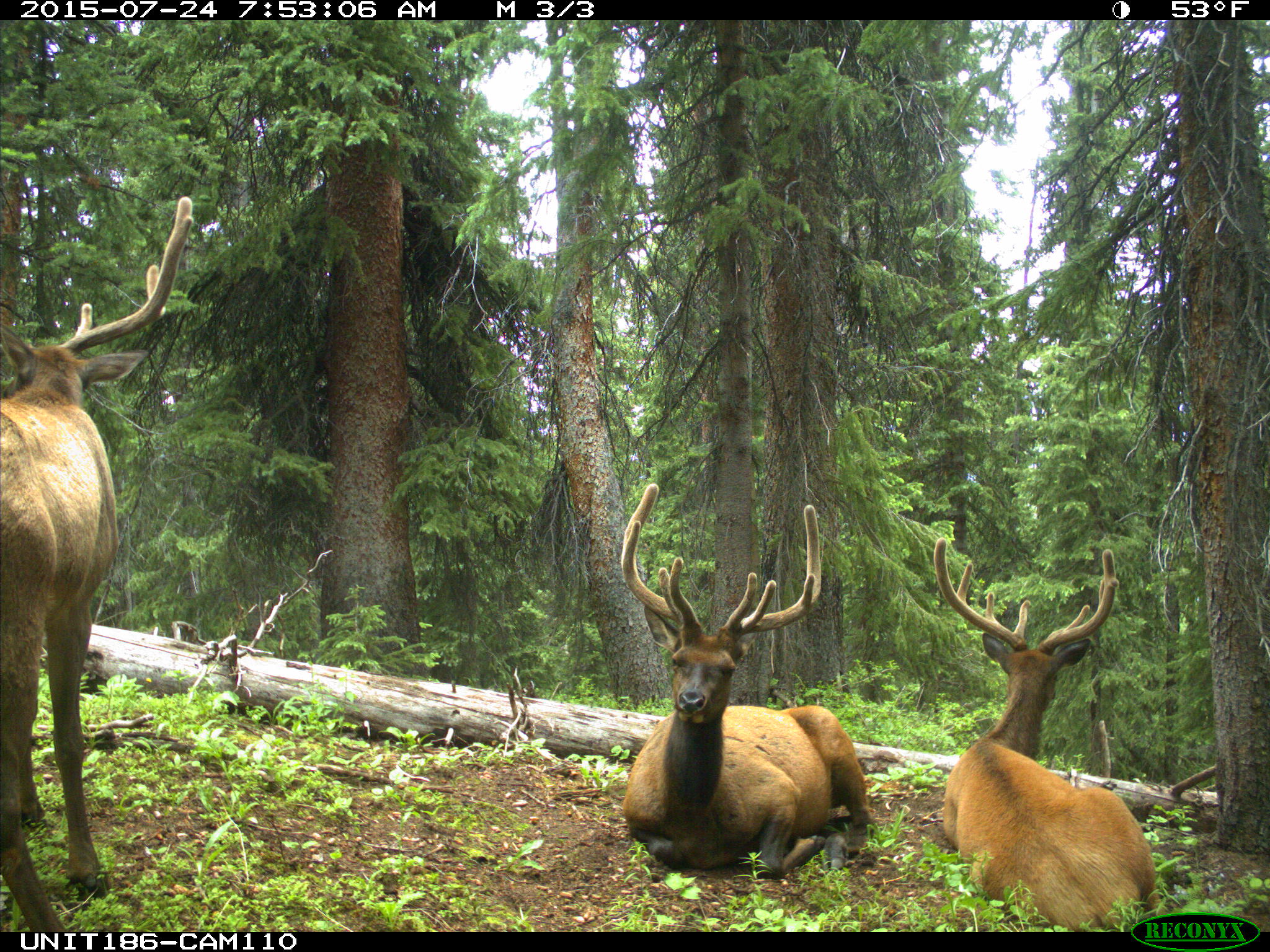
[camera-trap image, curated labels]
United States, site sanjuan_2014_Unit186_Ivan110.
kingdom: Animalia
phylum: Chordata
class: Mammalia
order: Artiodactyla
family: Cervidae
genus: Cervus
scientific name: Cervus elaphus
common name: red deer